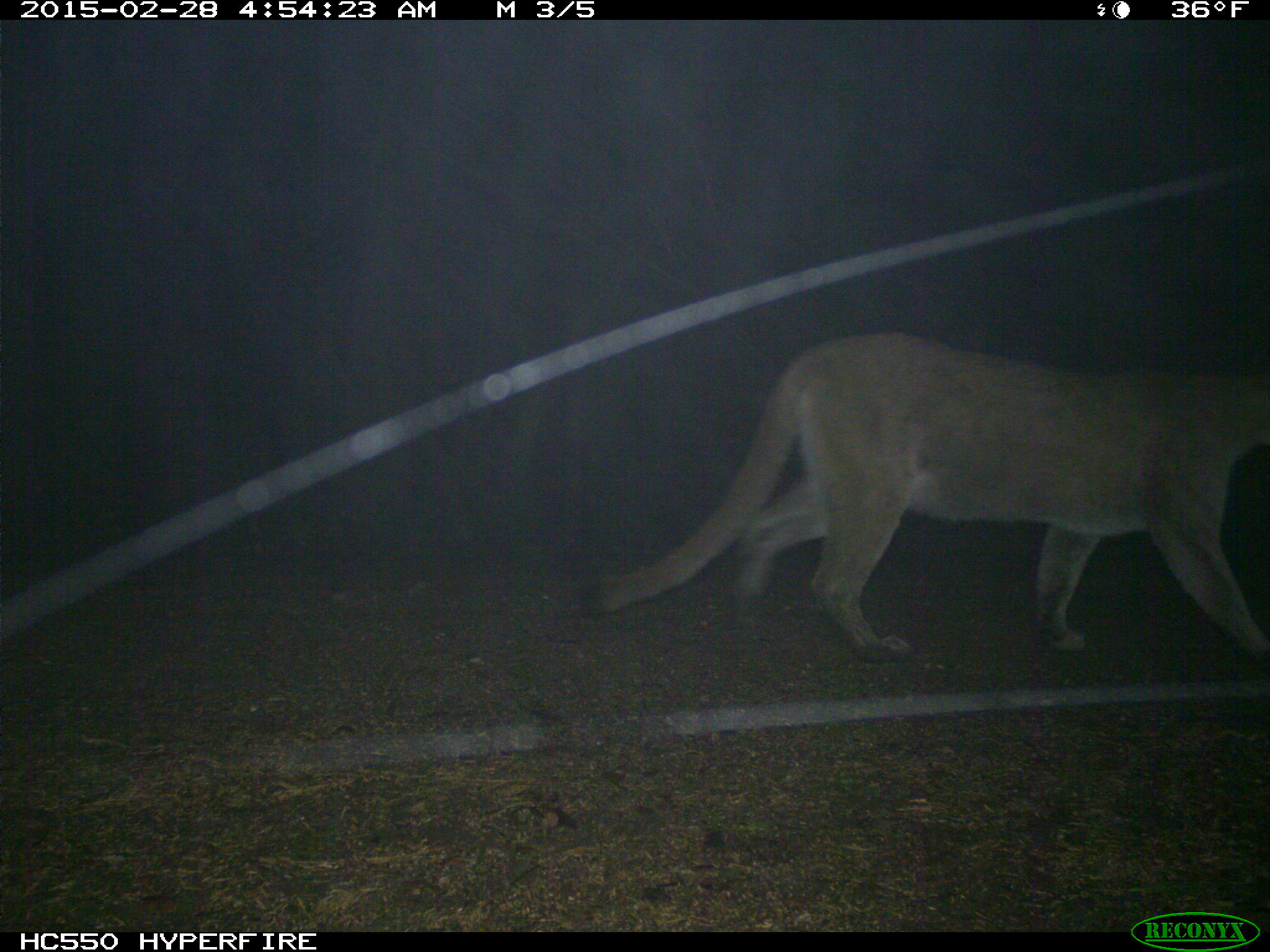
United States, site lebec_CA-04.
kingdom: Animalia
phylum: Chordata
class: Mammalia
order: Carnivora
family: Felidae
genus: Puma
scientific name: Puma concolor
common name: mountain lion